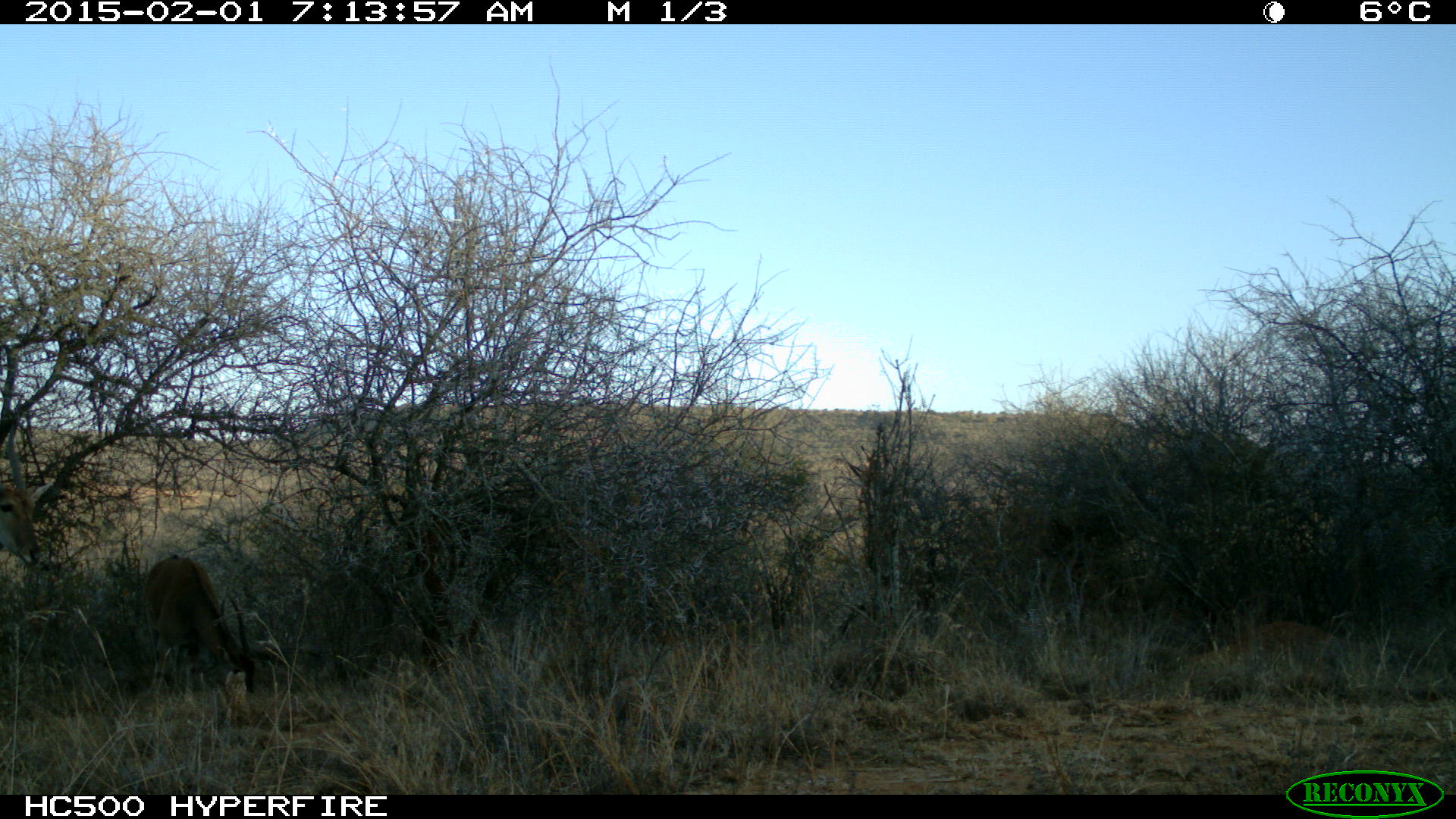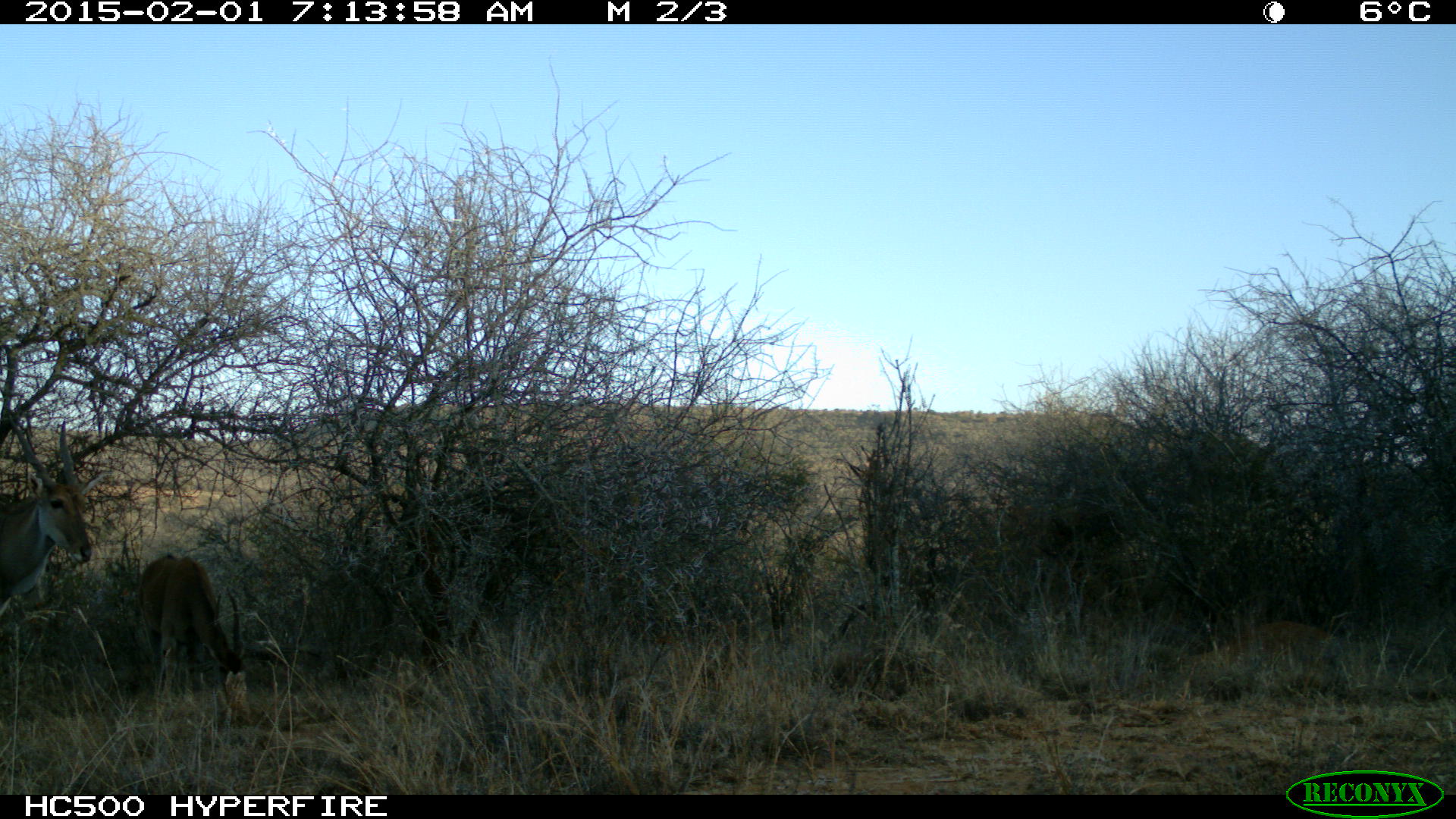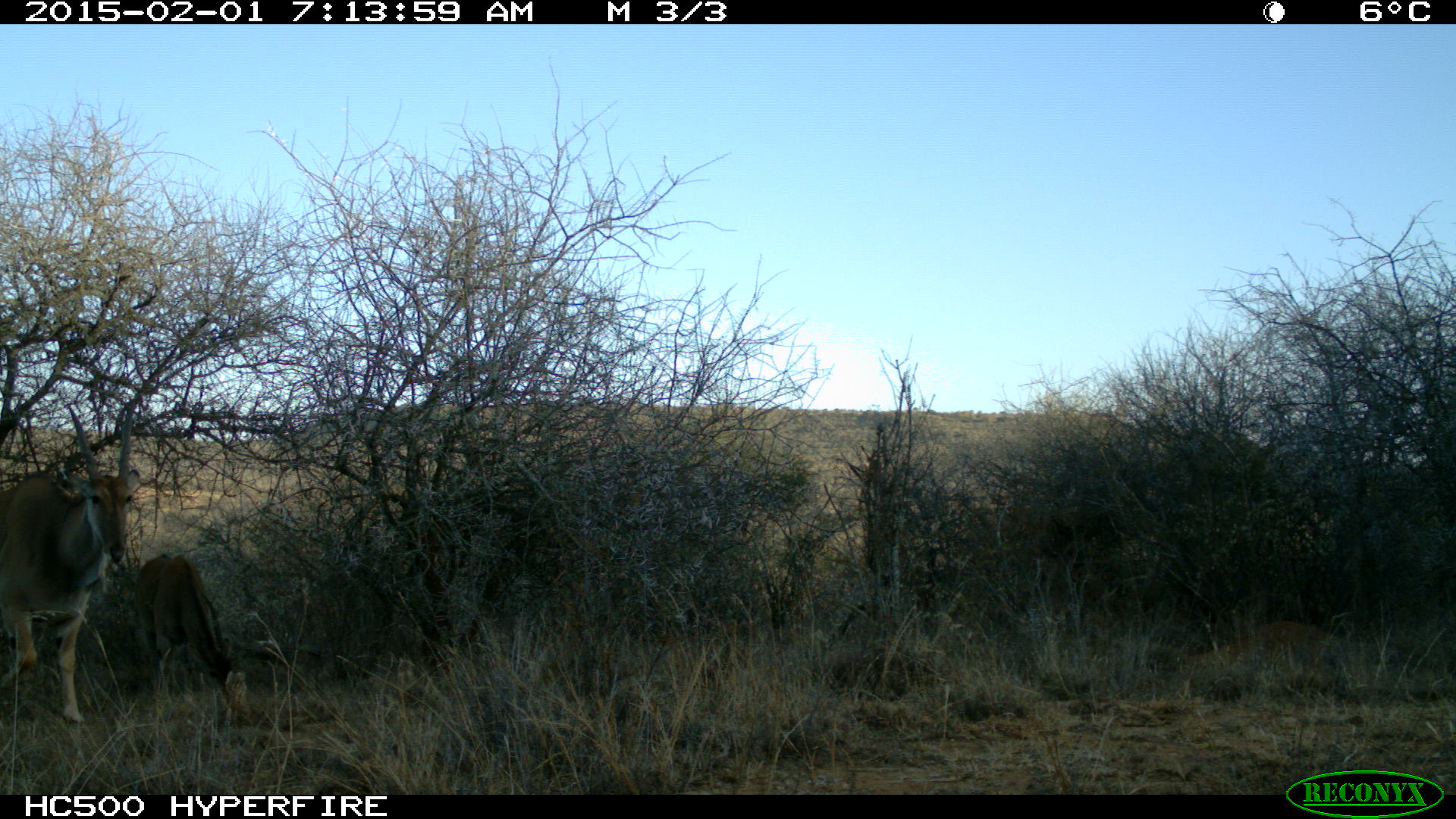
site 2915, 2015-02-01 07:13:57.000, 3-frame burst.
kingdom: Animalia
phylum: Chordata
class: Mammalia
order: Artiodactyla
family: Bovidae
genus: Tragelaphus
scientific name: Tragelaphus oryx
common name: eland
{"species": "Tragelaphus oryx (eland)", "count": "2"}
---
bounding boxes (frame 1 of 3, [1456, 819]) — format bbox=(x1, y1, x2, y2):
tragelaphus oryx: bbox=(143, 554, 260, 722); bbox=(1, 408, 56, 575)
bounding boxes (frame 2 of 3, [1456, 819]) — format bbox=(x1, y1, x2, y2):
tragelaphus oryx: bbox=(0, 414, 111, 637); bbox=(136, 551, 254, 730)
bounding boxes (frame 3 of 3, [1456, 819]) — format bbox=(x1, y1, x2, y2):
tragelaphus oryx: bbox=(0, 400, 142, 728); bbox=(131, 555, 249, 729)